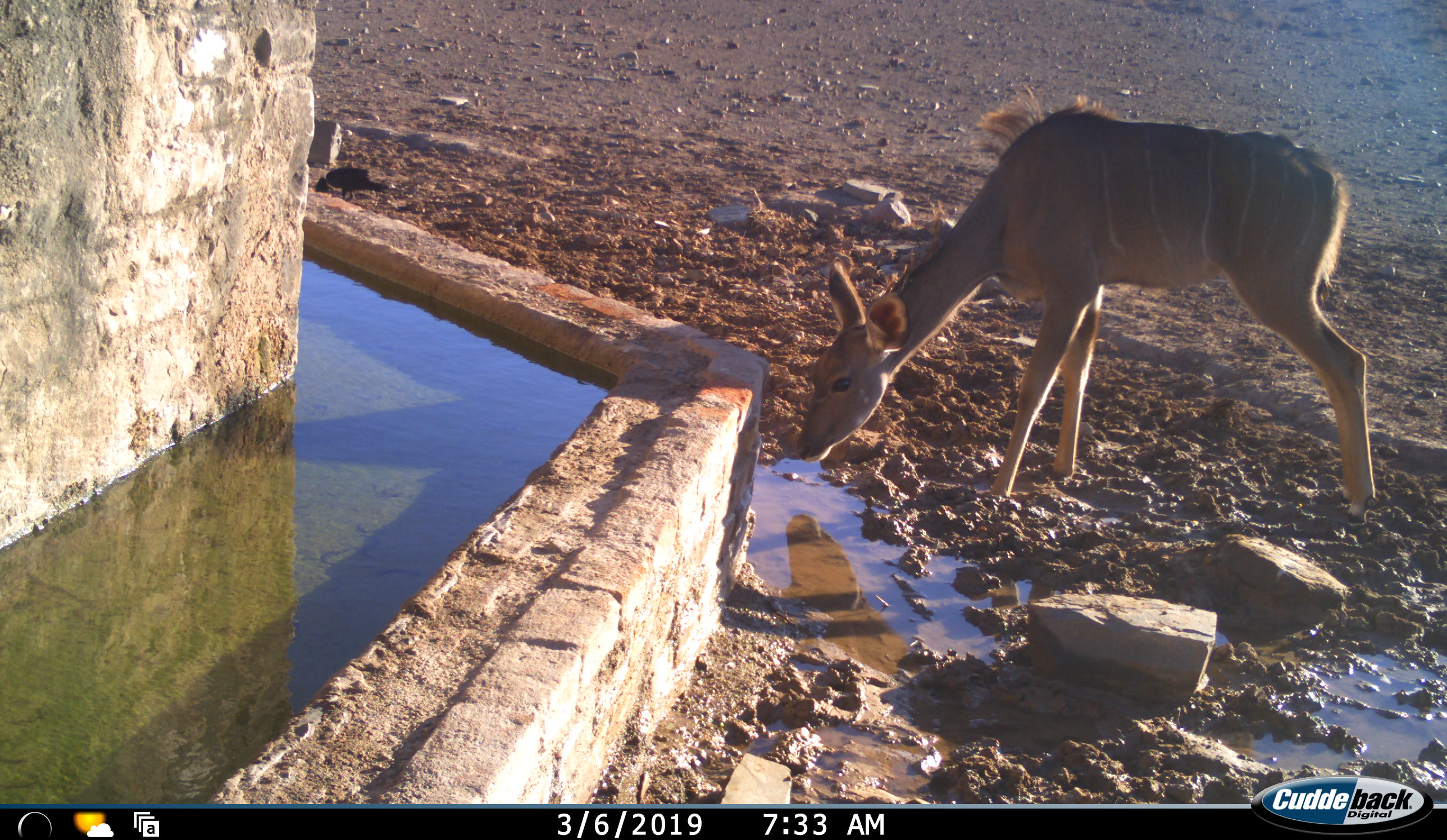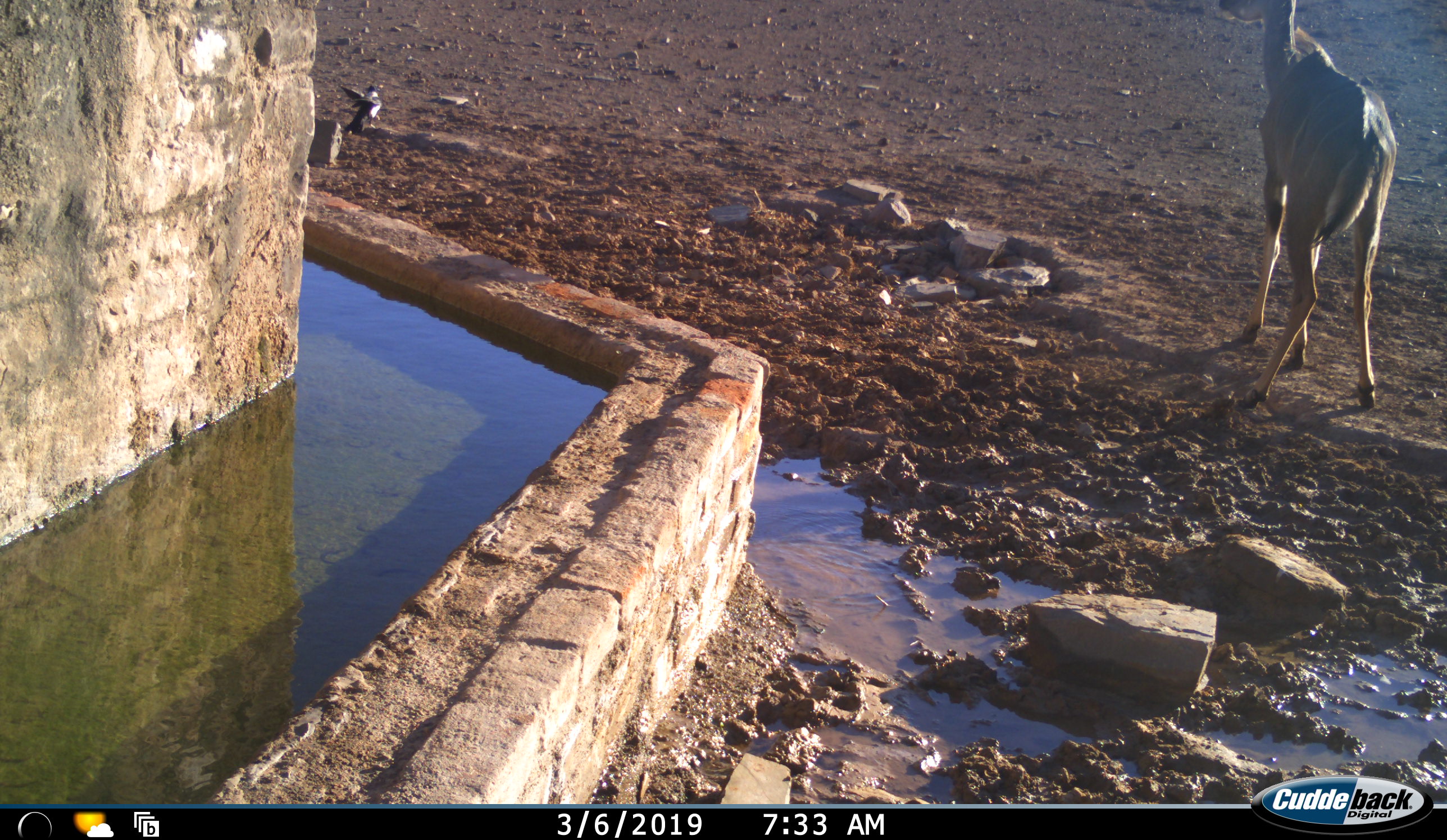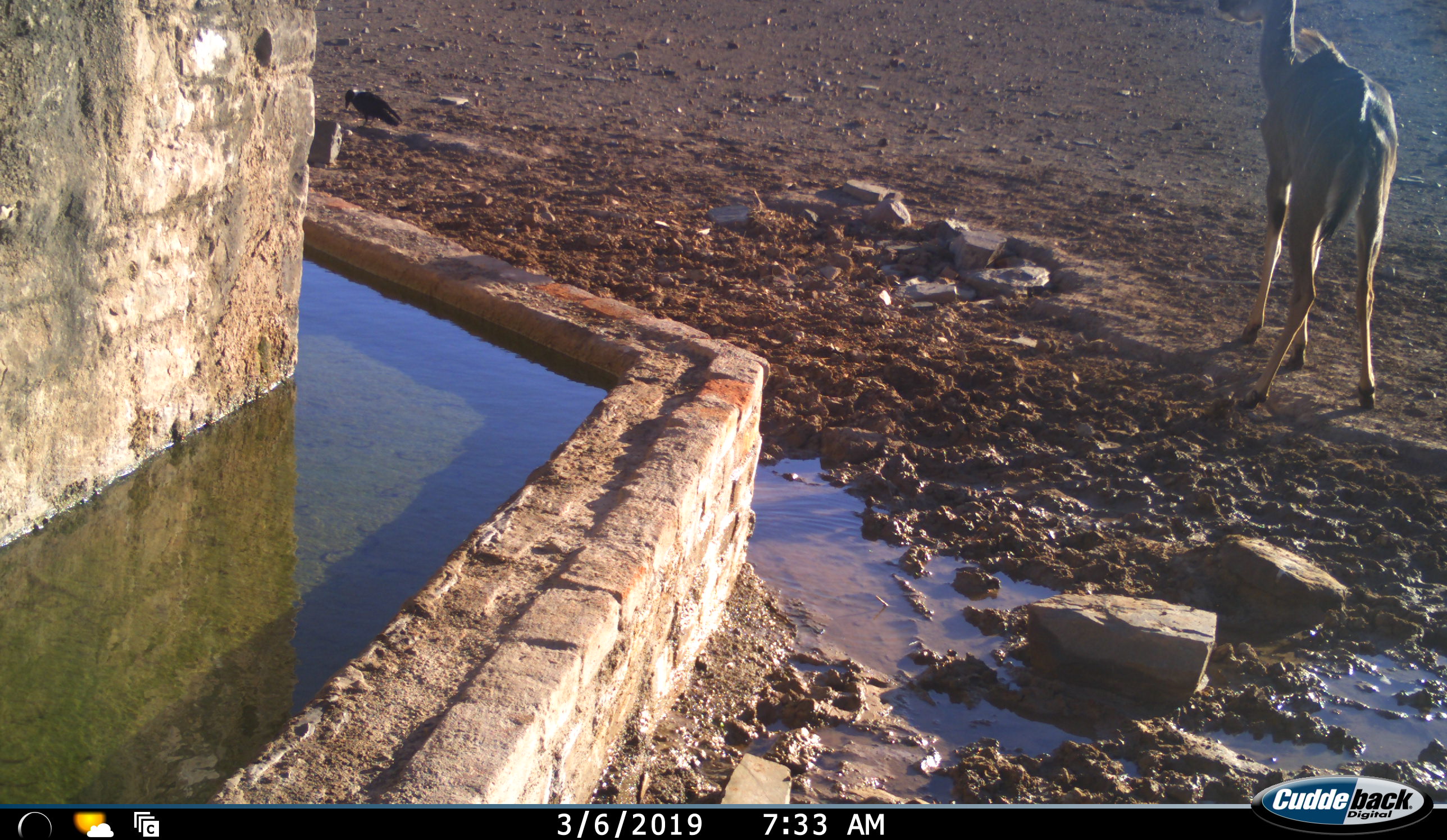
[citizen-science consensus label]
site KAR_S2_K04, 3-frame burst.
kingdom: Animalia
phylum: Chordata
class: Mammalia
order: Artiodactyla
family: Bovidae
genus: Tragelaphus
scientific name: Tragelaphus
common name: kudu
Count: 1.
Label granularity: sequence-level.